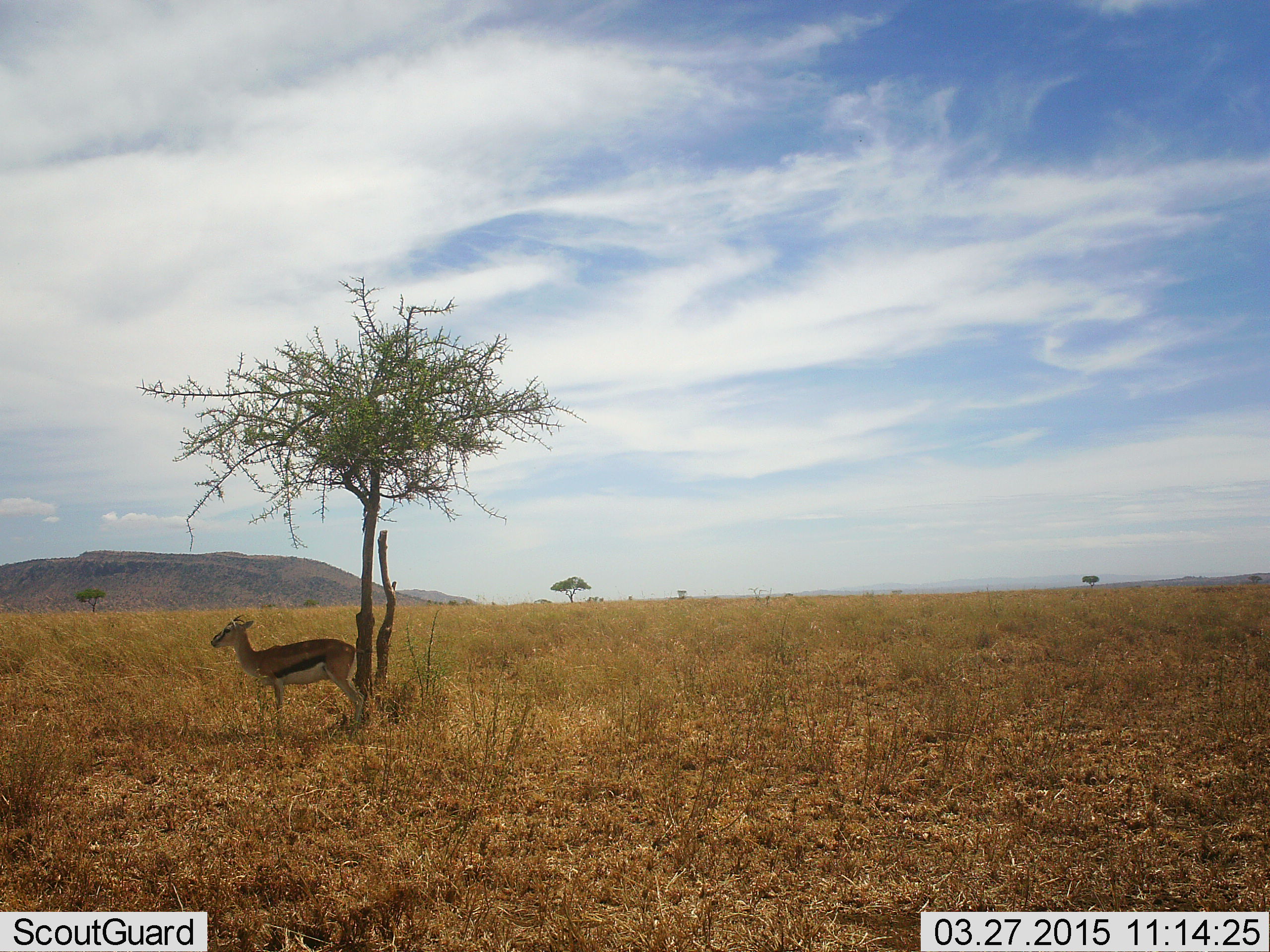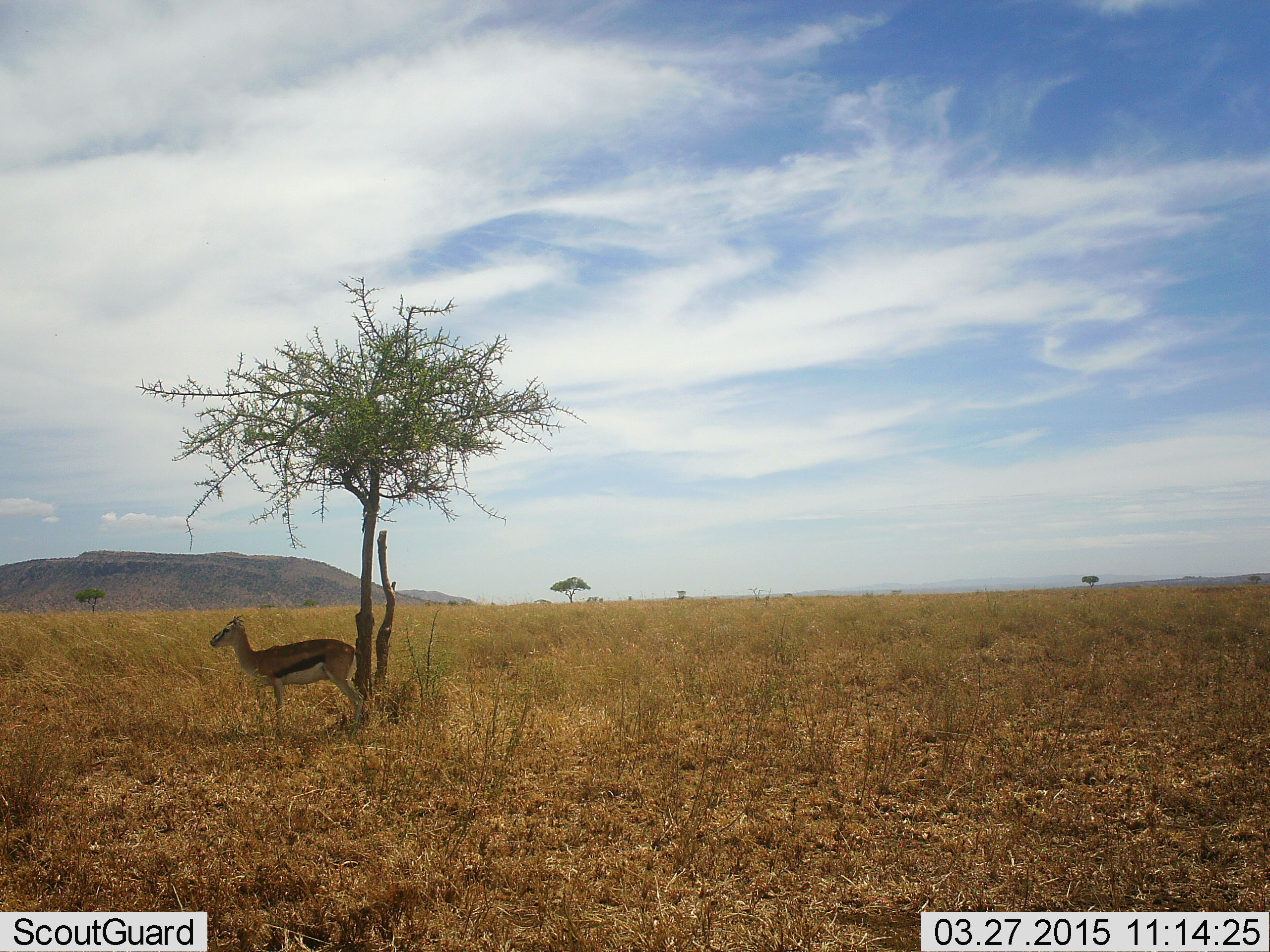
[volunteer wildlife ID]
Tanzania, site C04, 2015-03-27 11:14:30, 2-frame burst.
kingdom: Animalia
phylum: Chordata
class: Mammalia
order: Artiodactyla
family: Bovidae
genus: Eudorcas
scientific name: Eudorcas thomsonii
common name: thomson's gazelle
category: gazellethomsons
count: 1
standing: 100%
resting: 0%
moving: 0%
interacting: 0%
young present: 0%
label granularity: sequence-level